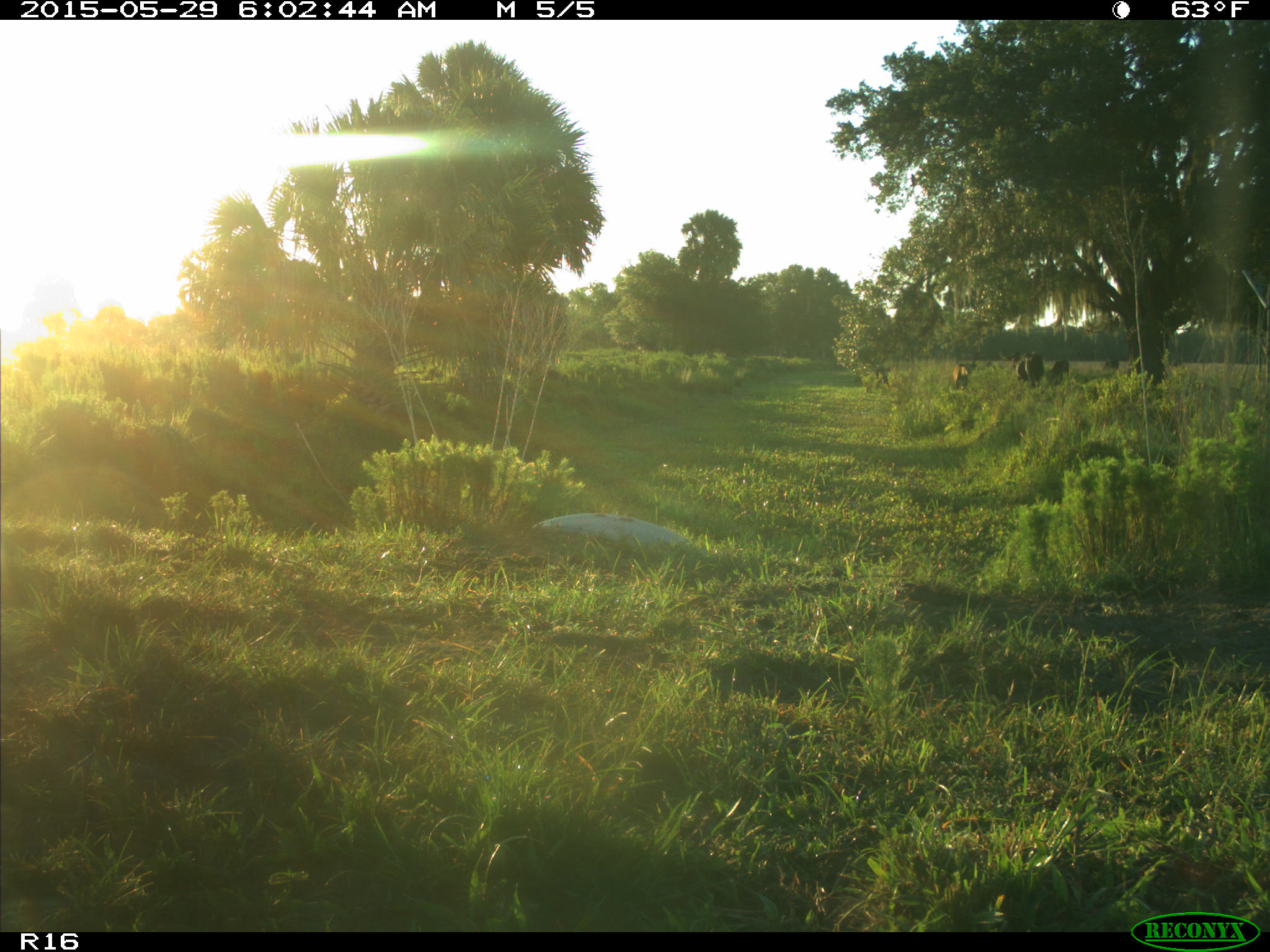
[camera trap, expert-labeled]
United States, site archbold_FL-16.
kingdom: Animalia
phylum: Chordata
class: Mammalia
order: Artiodactyla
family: Bovidae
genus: Bos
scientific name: Bos taurus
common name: domestic cow